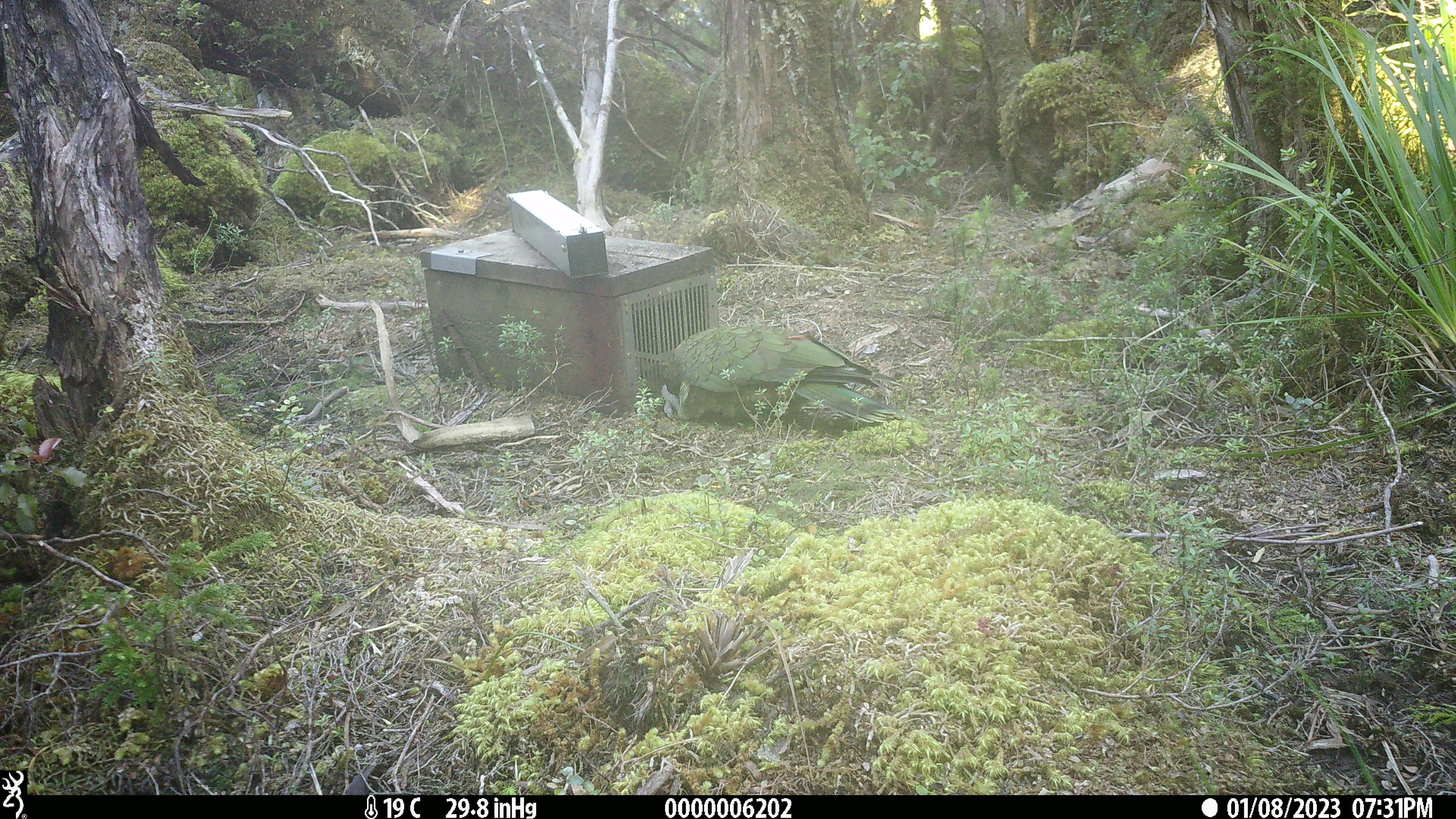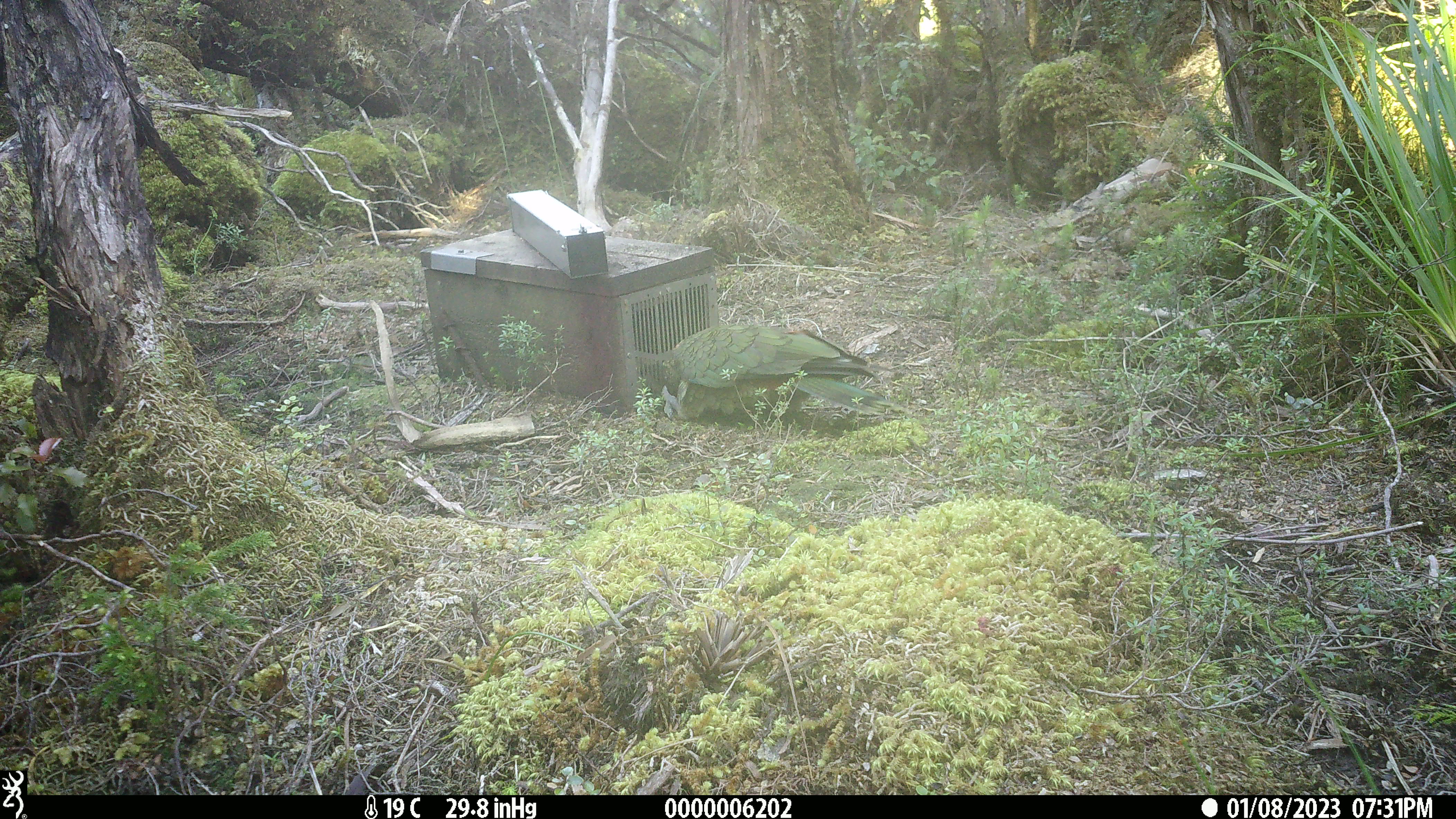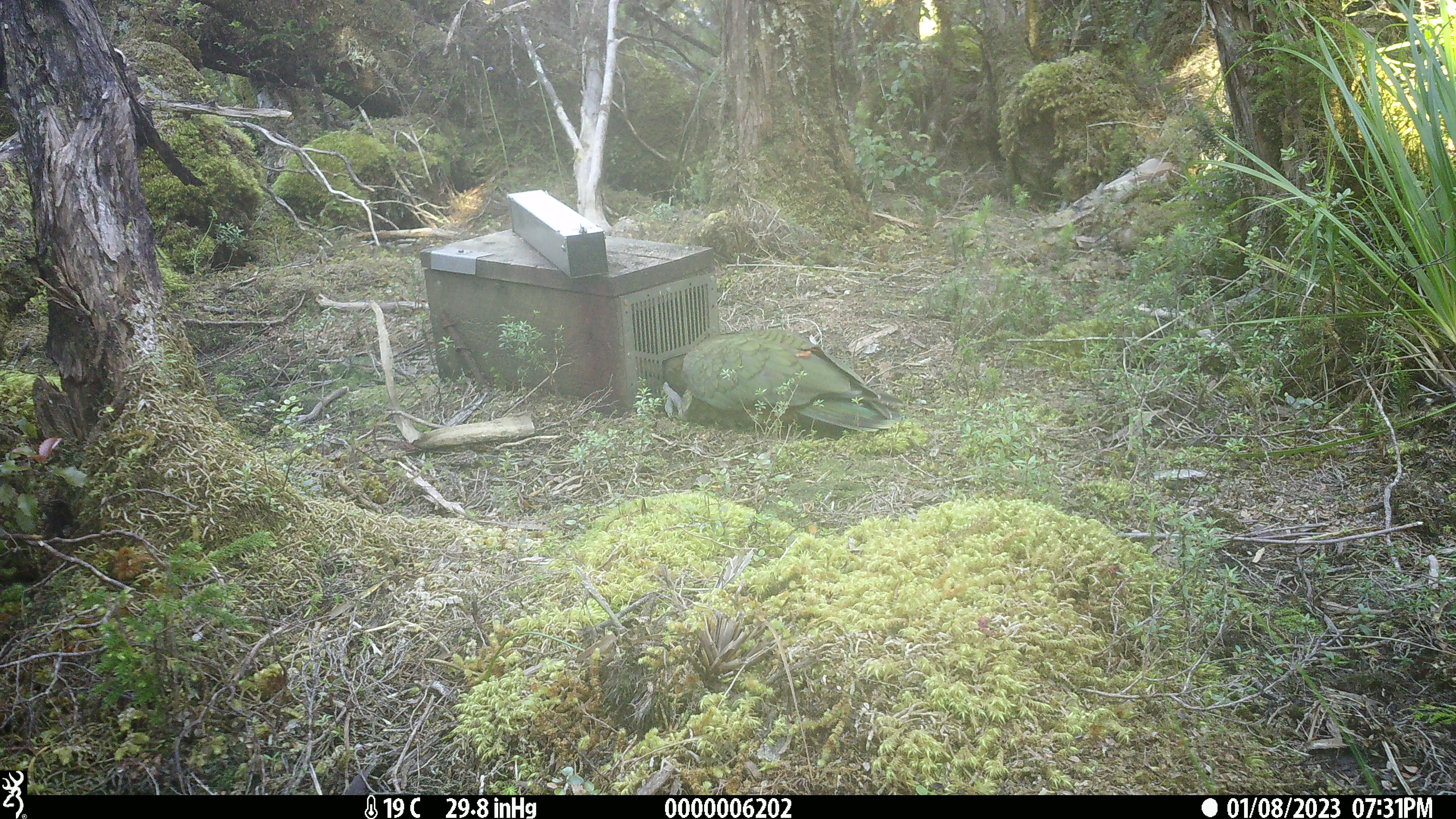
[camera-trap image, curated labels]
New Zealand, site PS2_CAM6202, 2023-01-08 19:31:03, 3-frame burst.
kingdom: Animalia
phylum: Chordata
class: Aves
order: Psittaciformes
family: Strigopidae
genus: Nestor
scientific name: Nestor notabilis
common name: kea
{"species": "kea (Nestor notabilis)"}